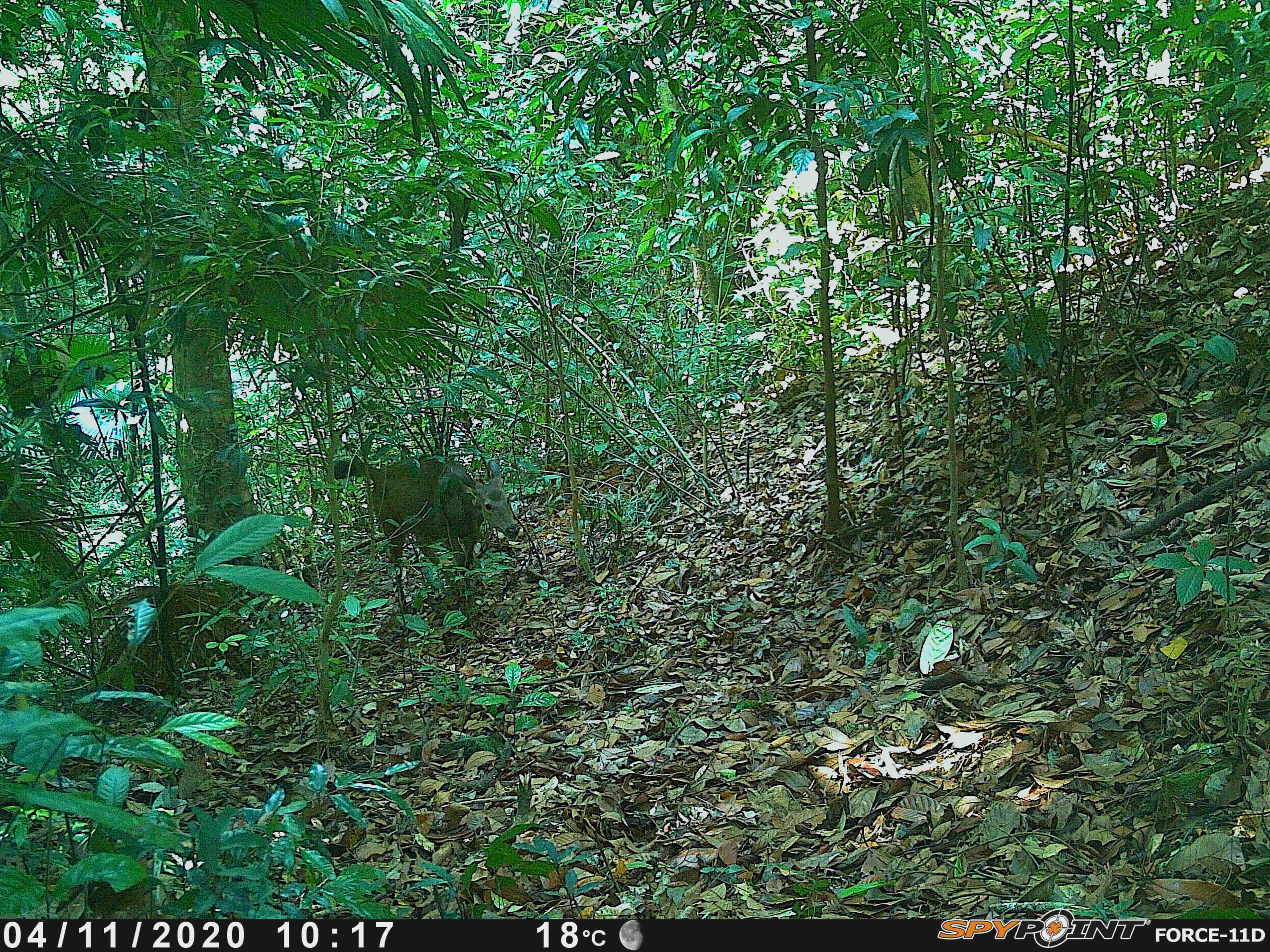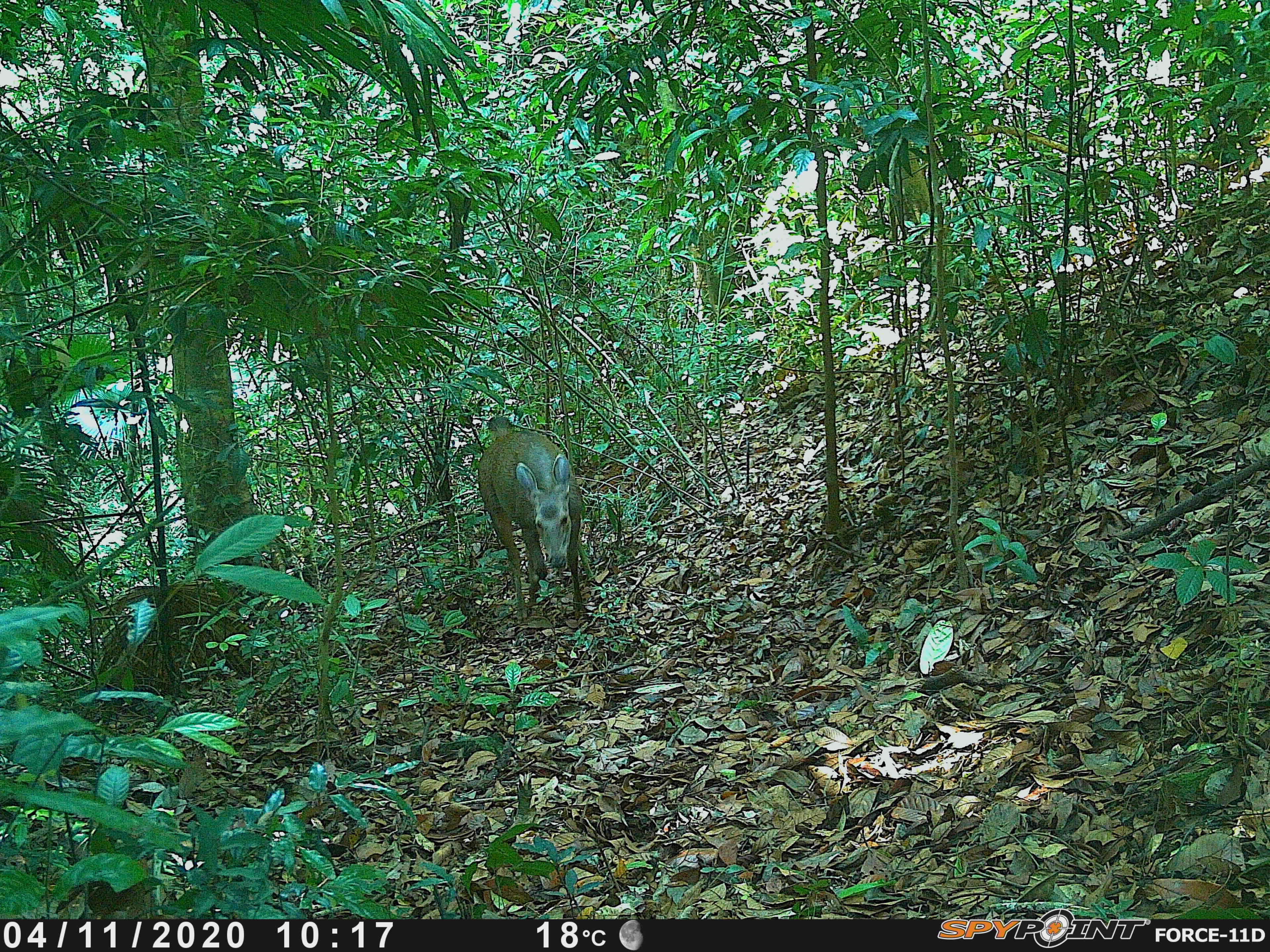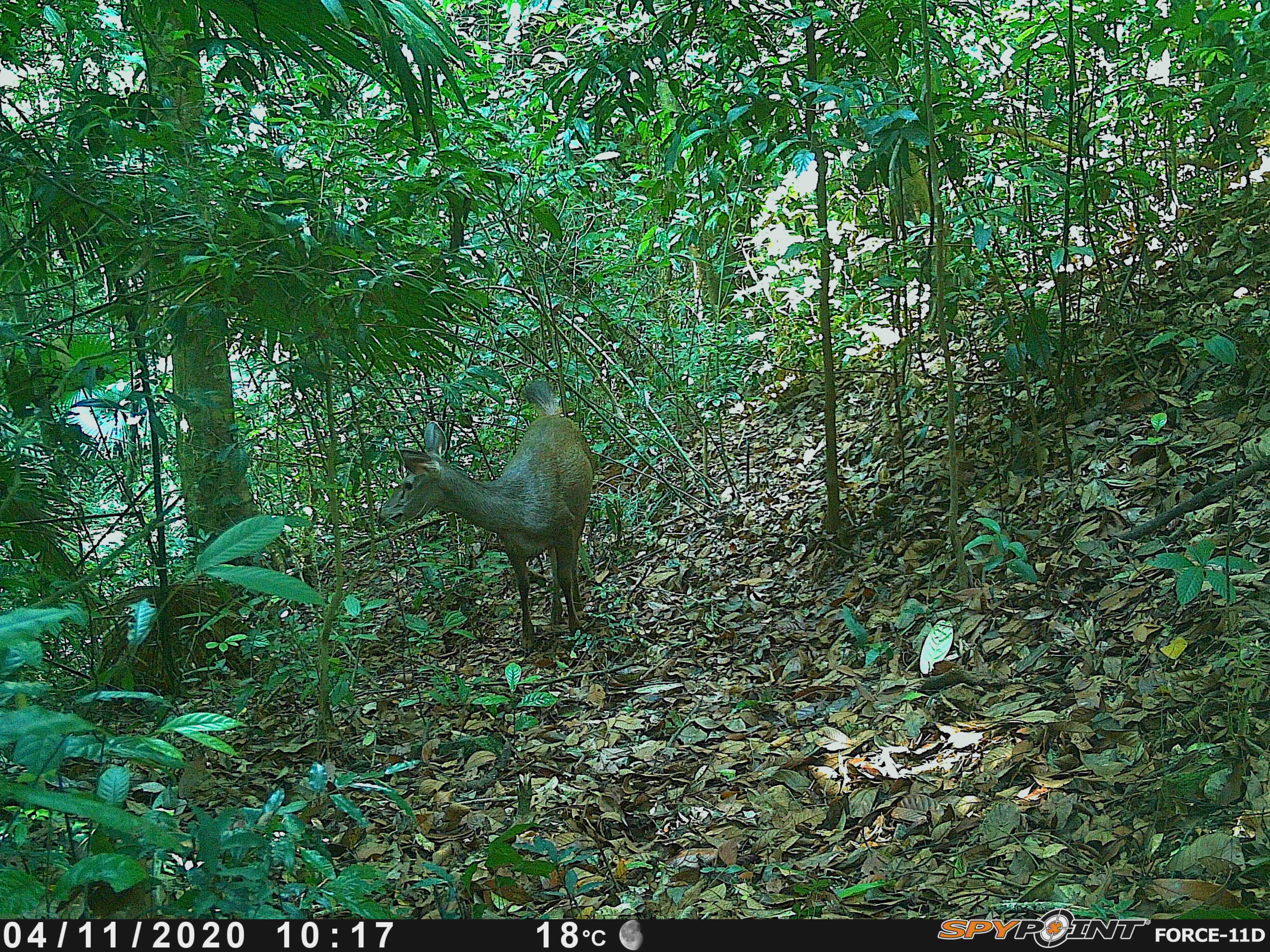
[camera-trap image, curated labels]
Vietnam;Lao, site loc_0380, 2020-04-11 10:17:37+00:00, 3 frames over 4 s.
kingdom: Animalia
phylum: Chordata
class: Mammalia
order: Artiodactyla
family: Cervidae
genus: Rusa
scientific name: Rusa unicolor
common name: sambar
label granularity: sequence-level